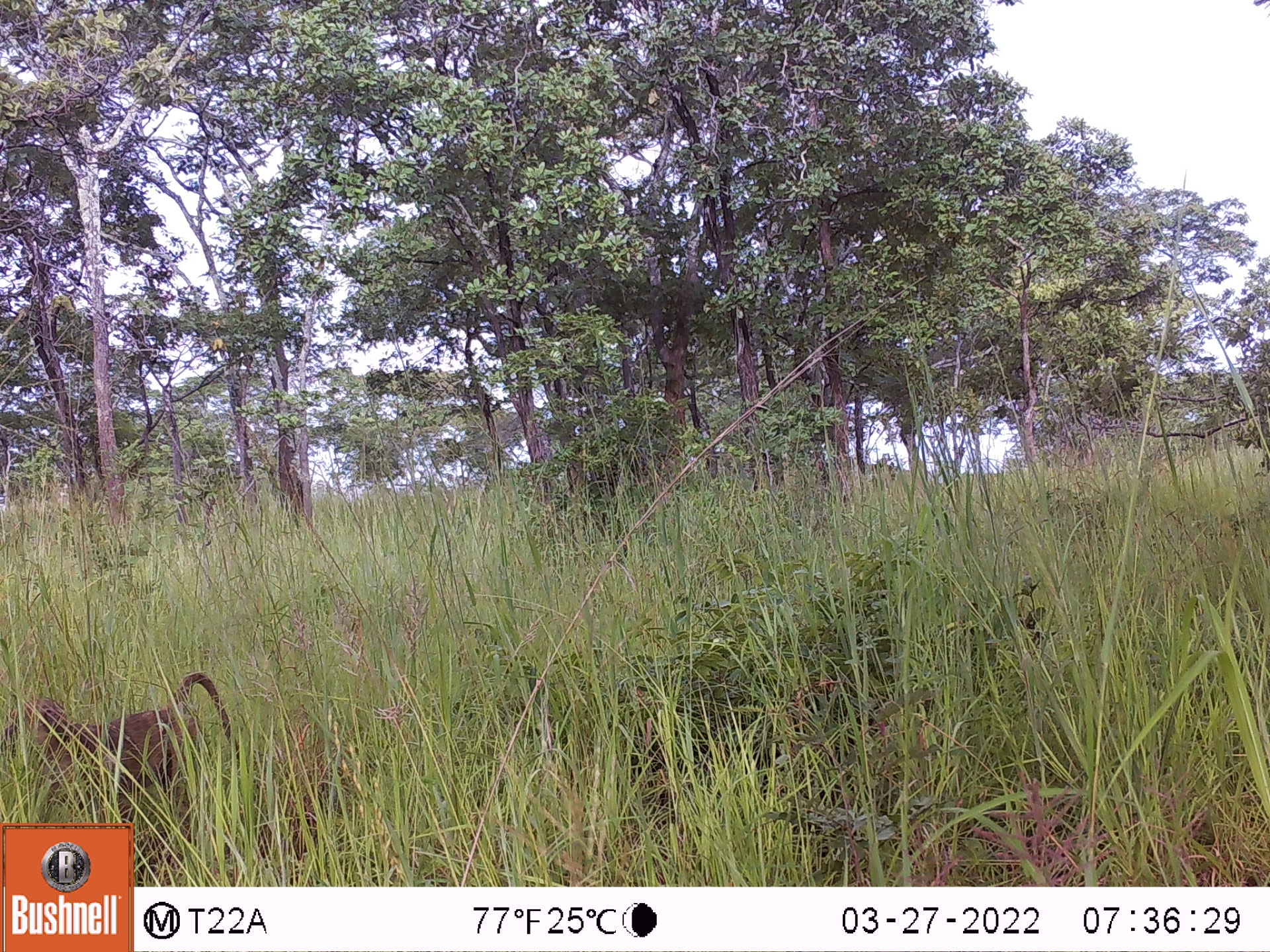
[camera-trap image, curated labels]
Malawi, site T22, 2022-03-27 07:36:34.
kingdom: Animalia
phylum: Chordata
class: Mammalia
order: Primates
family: Cercopithecidae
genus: Papio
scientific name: Papio cynocephalus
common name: yellow baboon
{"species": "yellow baboon (Papio cynocephalus)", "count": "1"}